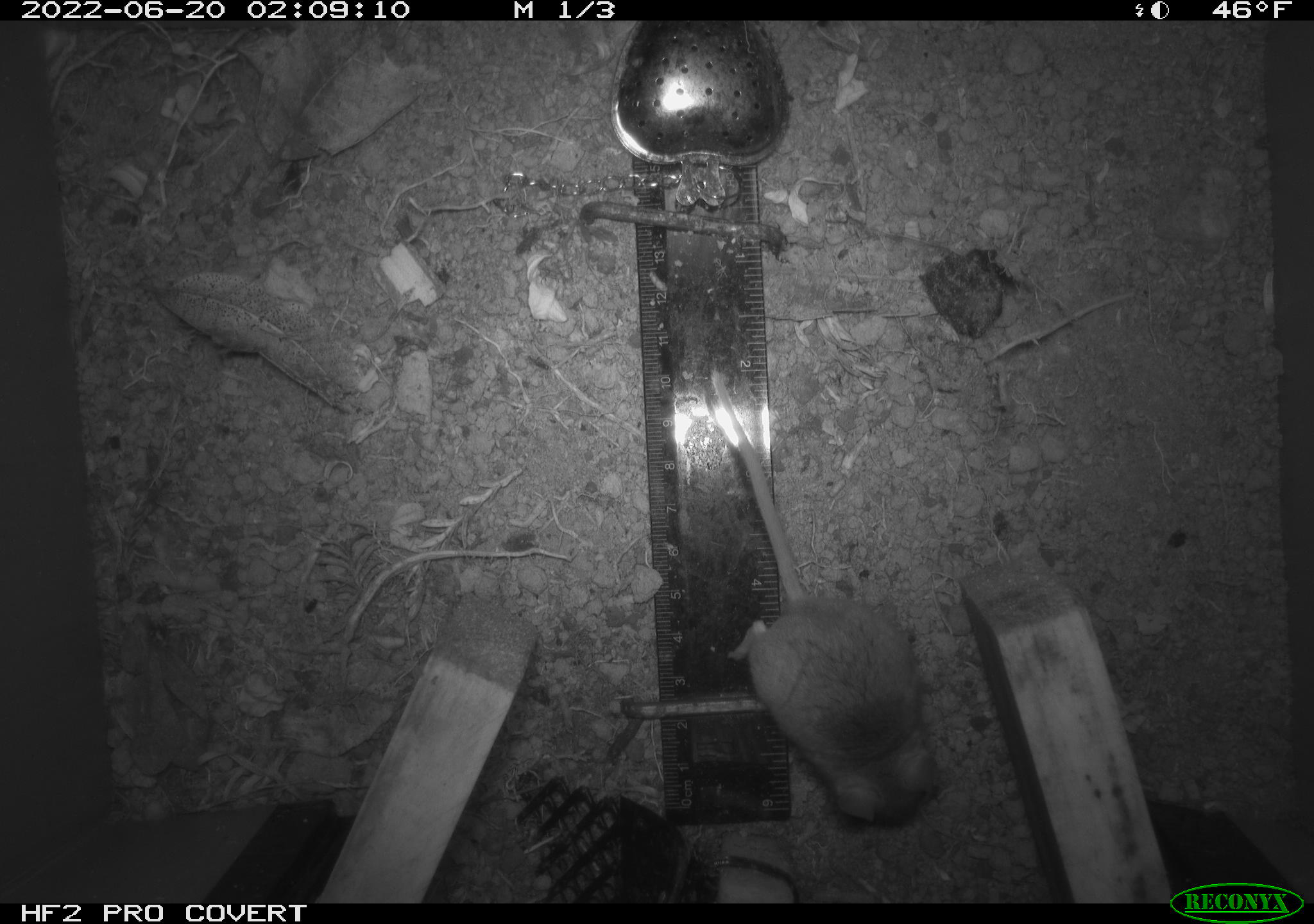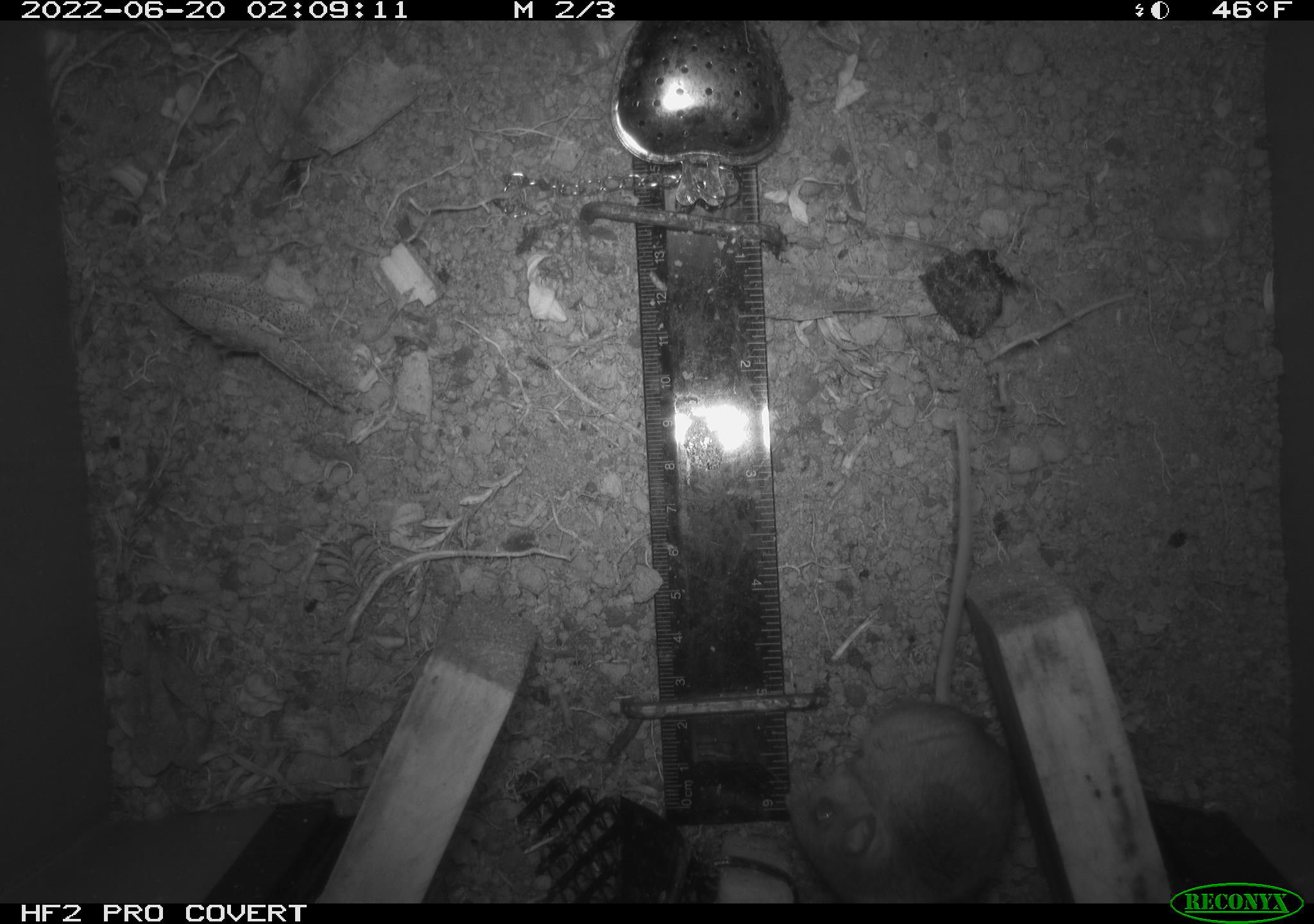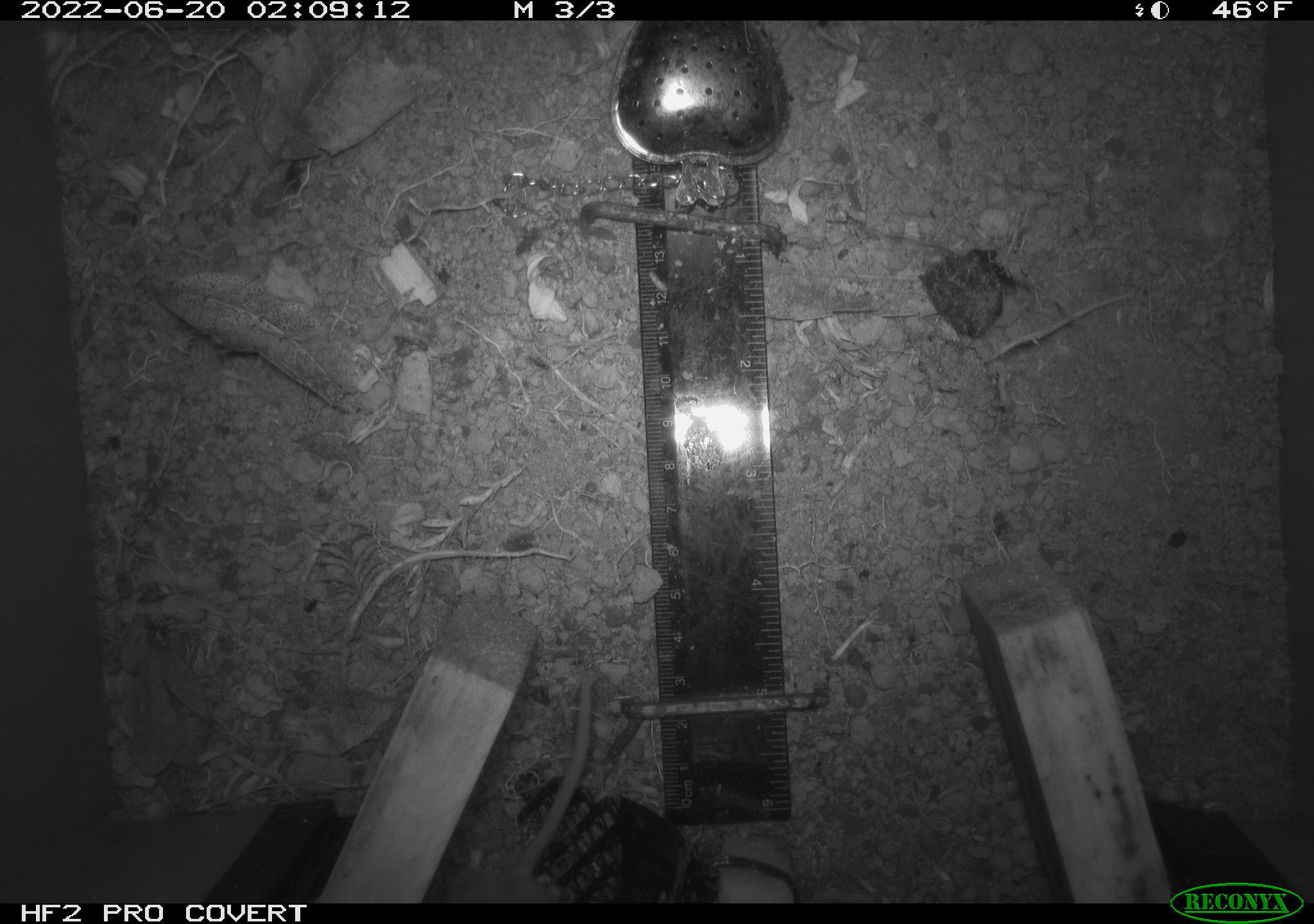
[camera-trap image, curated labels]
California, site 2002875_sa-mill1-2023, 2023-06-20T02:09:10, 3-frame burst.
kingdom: Animalia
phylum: Chordata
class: Mammalia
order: Rodentia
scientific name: Rodentia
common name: mouse species